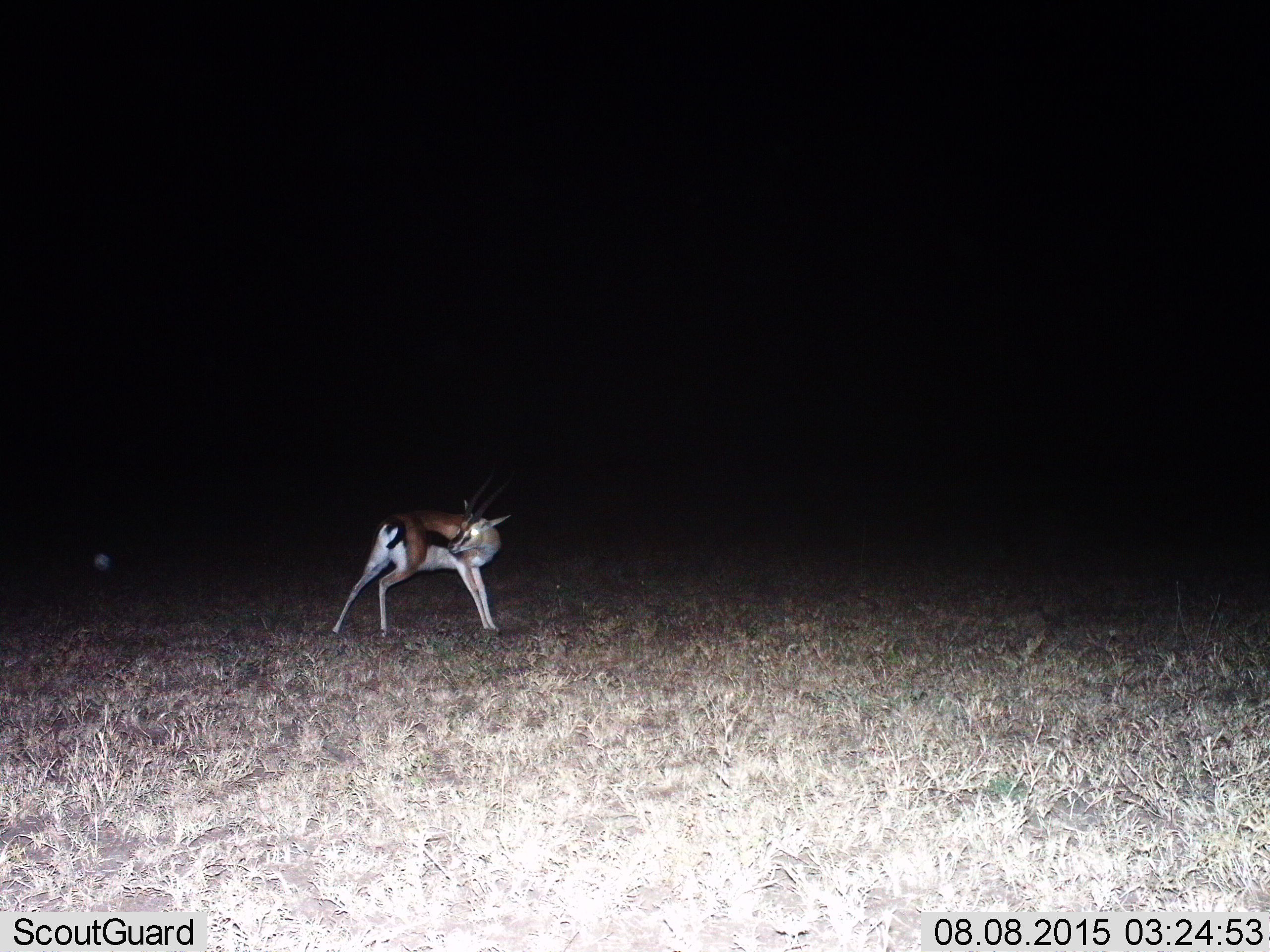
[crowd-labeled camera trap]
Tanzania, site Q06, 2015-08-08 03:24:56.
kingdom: Animalia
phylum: Chordata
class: Mammalia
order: Artiodactyla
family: Bovidae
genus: Eudorcas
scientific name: Eudorcas thomsonii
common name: thomson's gazelle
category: gazellethomsons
Gazellethomsons (thomson's gazelle) (Eudorcas thomsonii), count 1. Behavior (volunteer vote fractions): standing 75%, resting 0%, moving 25%, interacting 0%. Young present (vote fraction): 0%. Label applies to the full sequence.